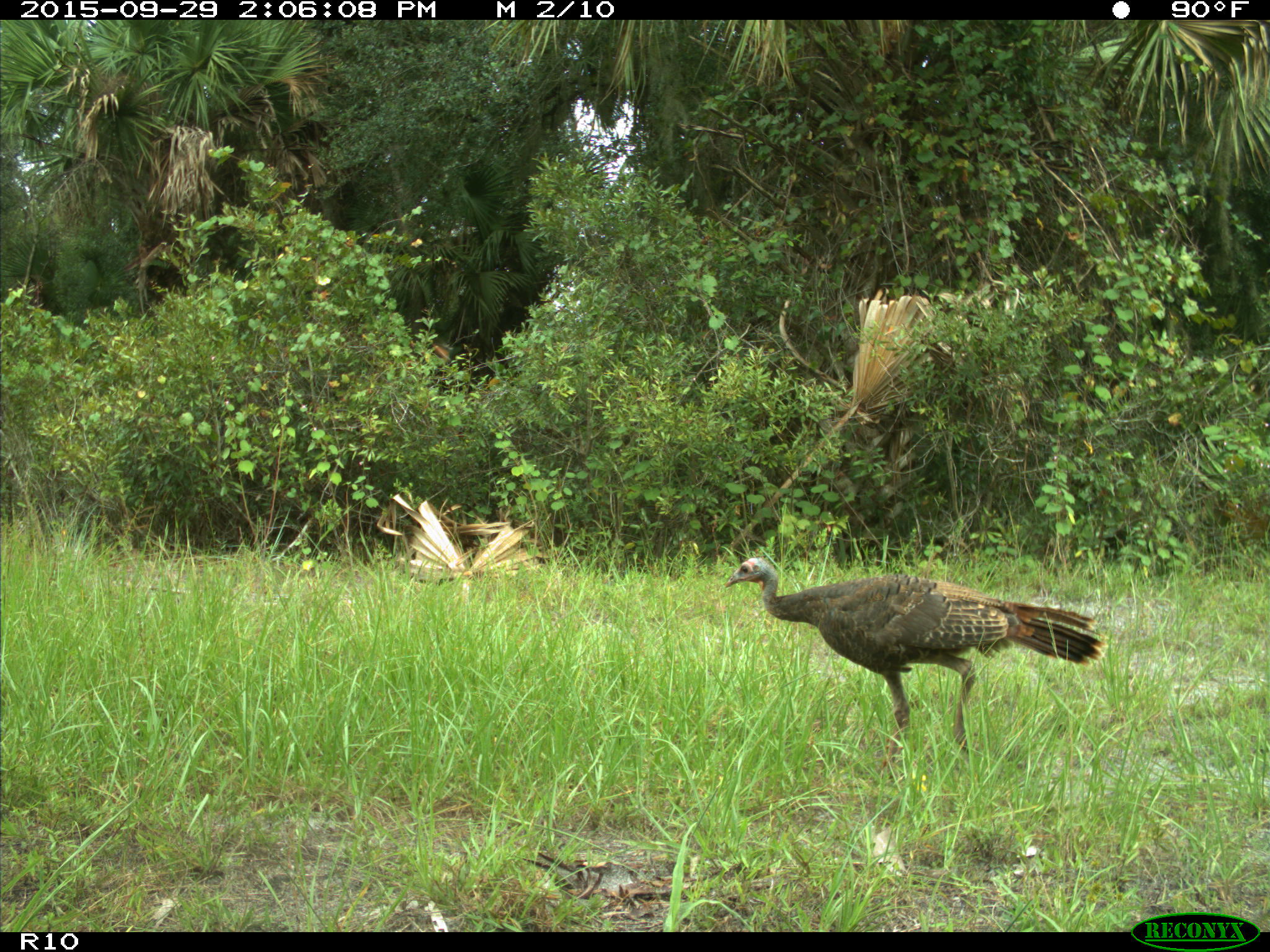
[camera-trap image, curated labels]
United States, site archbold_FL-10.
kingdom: Animalia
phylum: Chordata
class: Aves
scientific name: Aves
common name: birds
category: unidentified bird